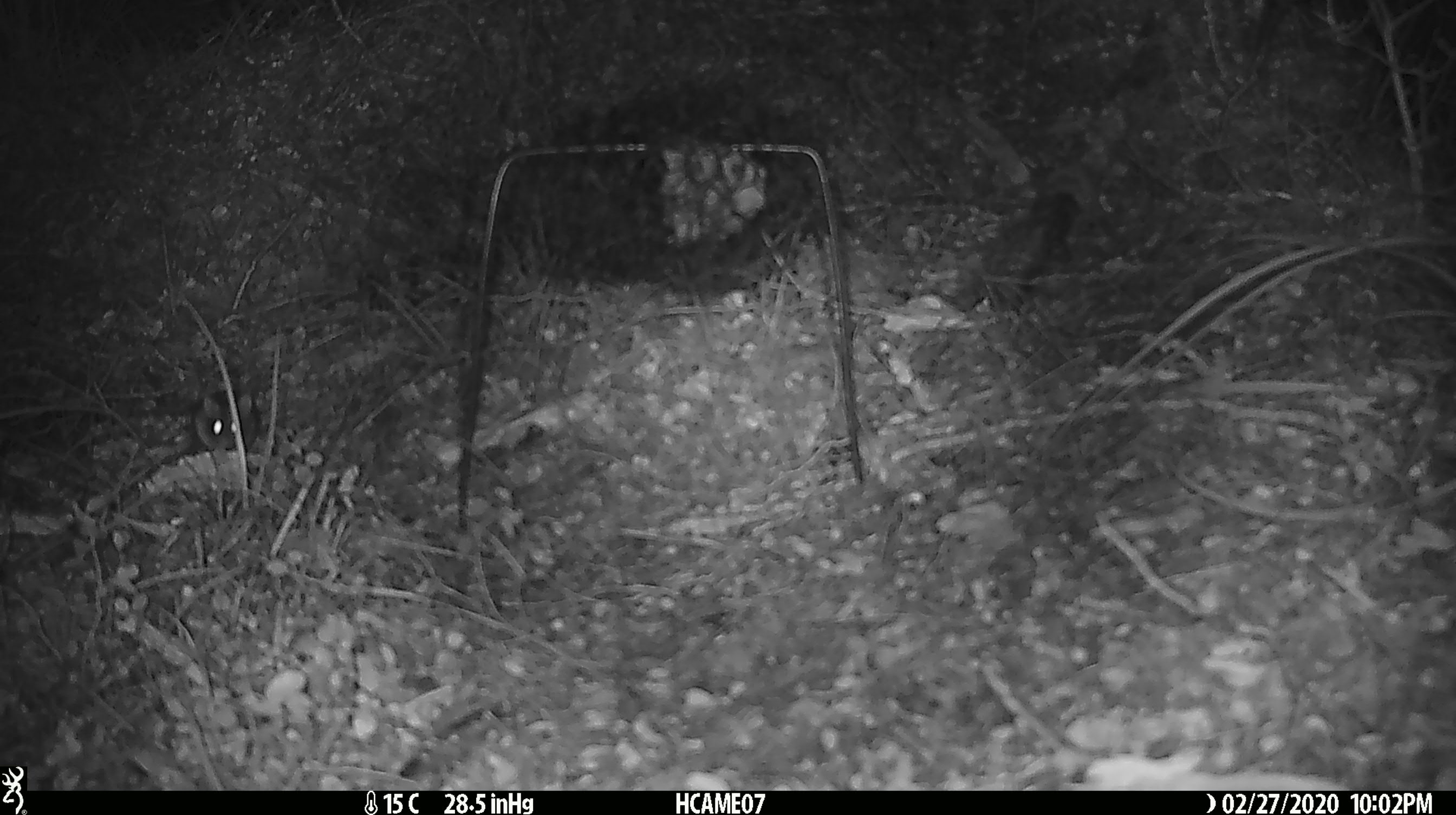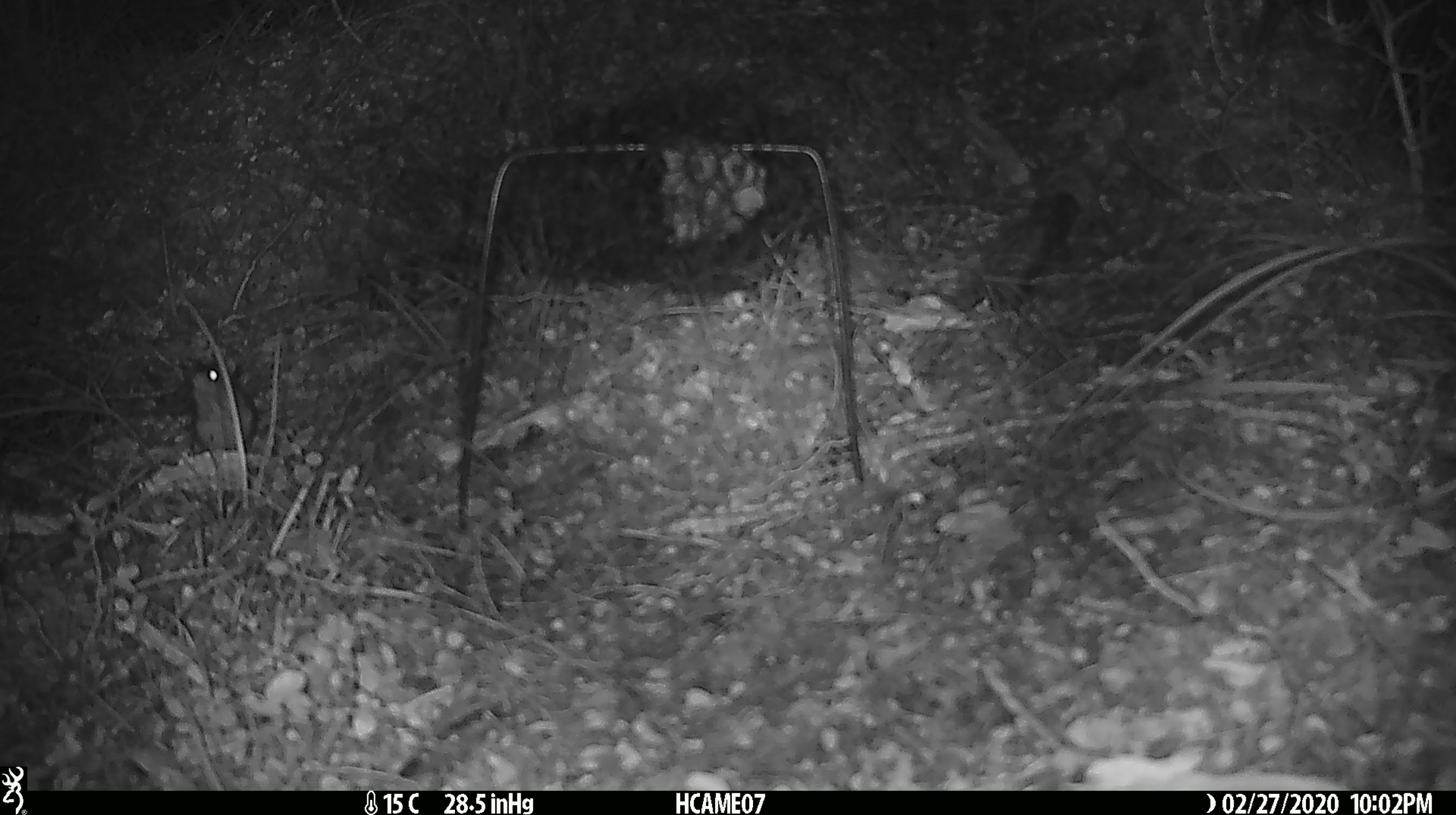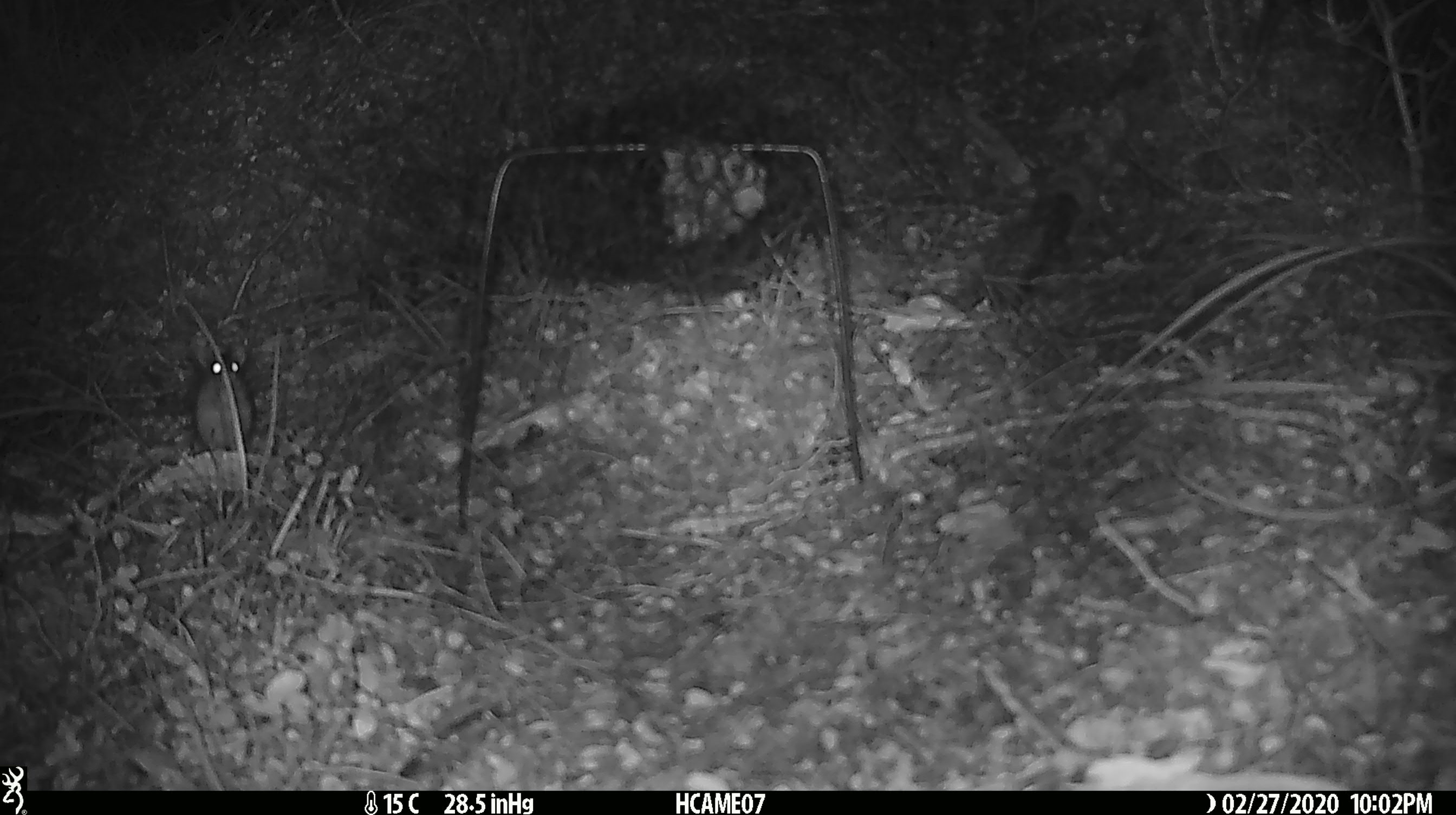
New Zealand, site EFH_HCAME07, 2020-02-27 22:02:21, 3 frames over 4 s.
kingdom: Animalia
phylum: Chordata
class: Mammalia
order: Rodentia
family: Muridae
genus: Mus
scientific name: Mus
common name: mouse